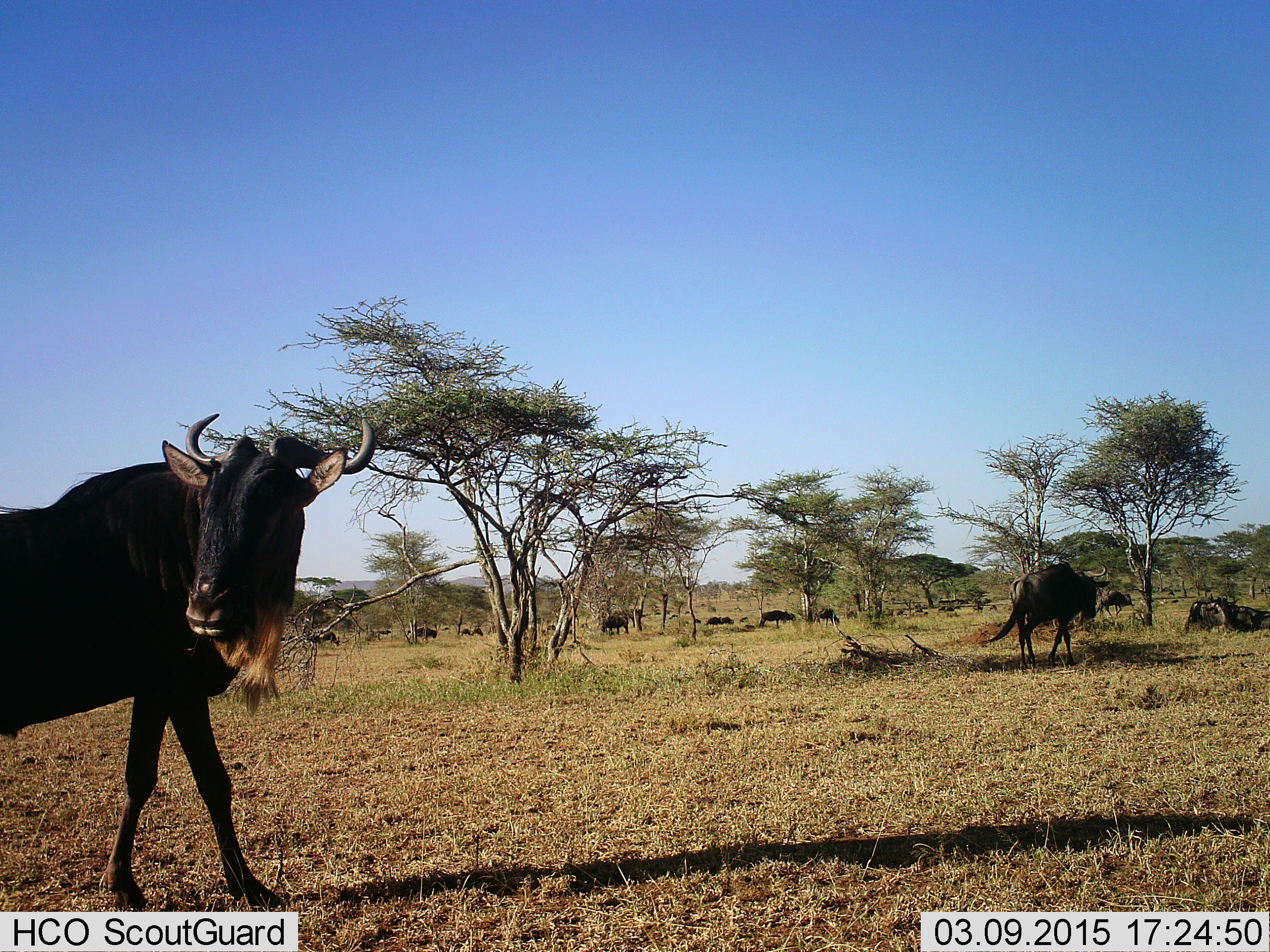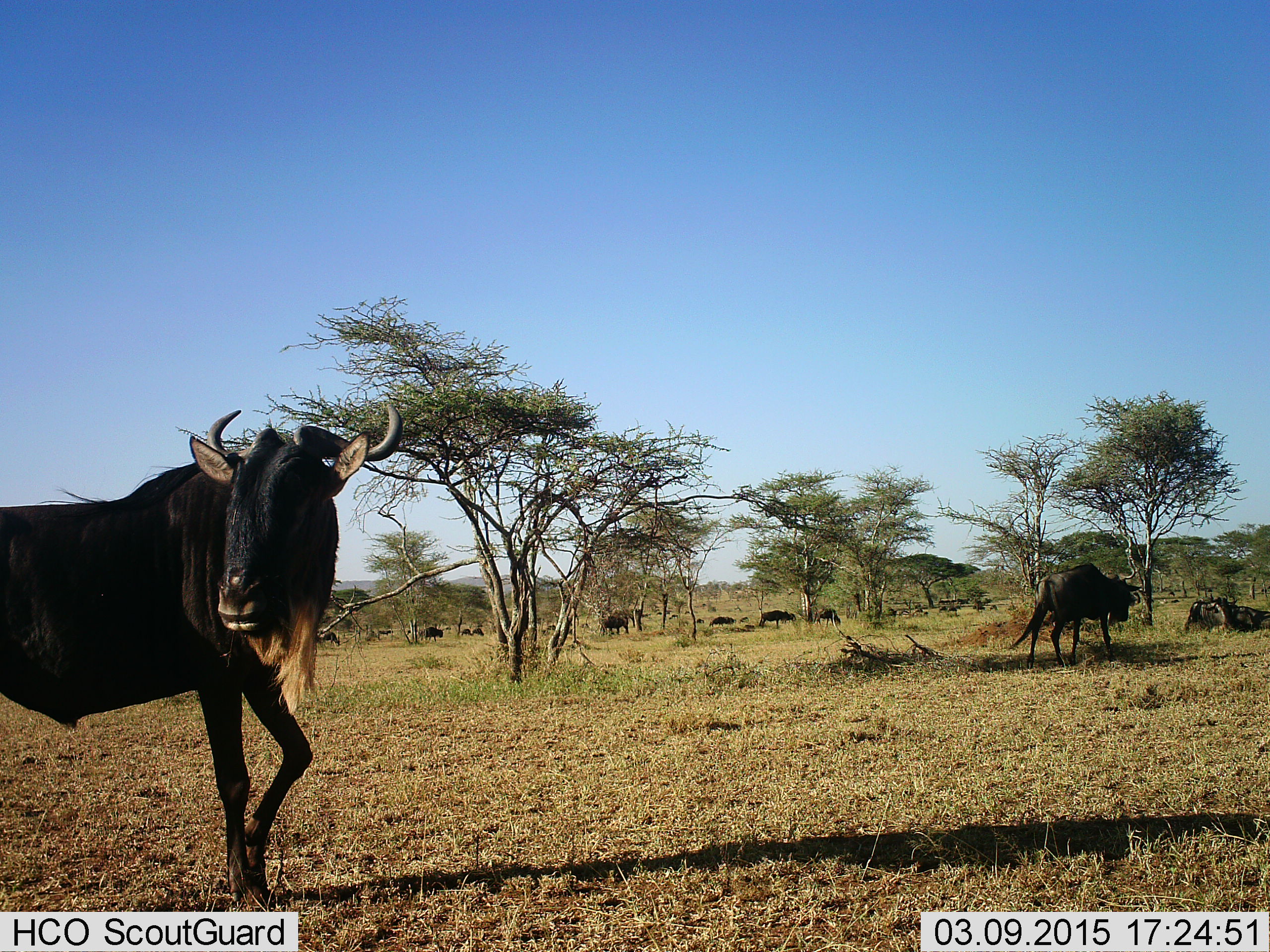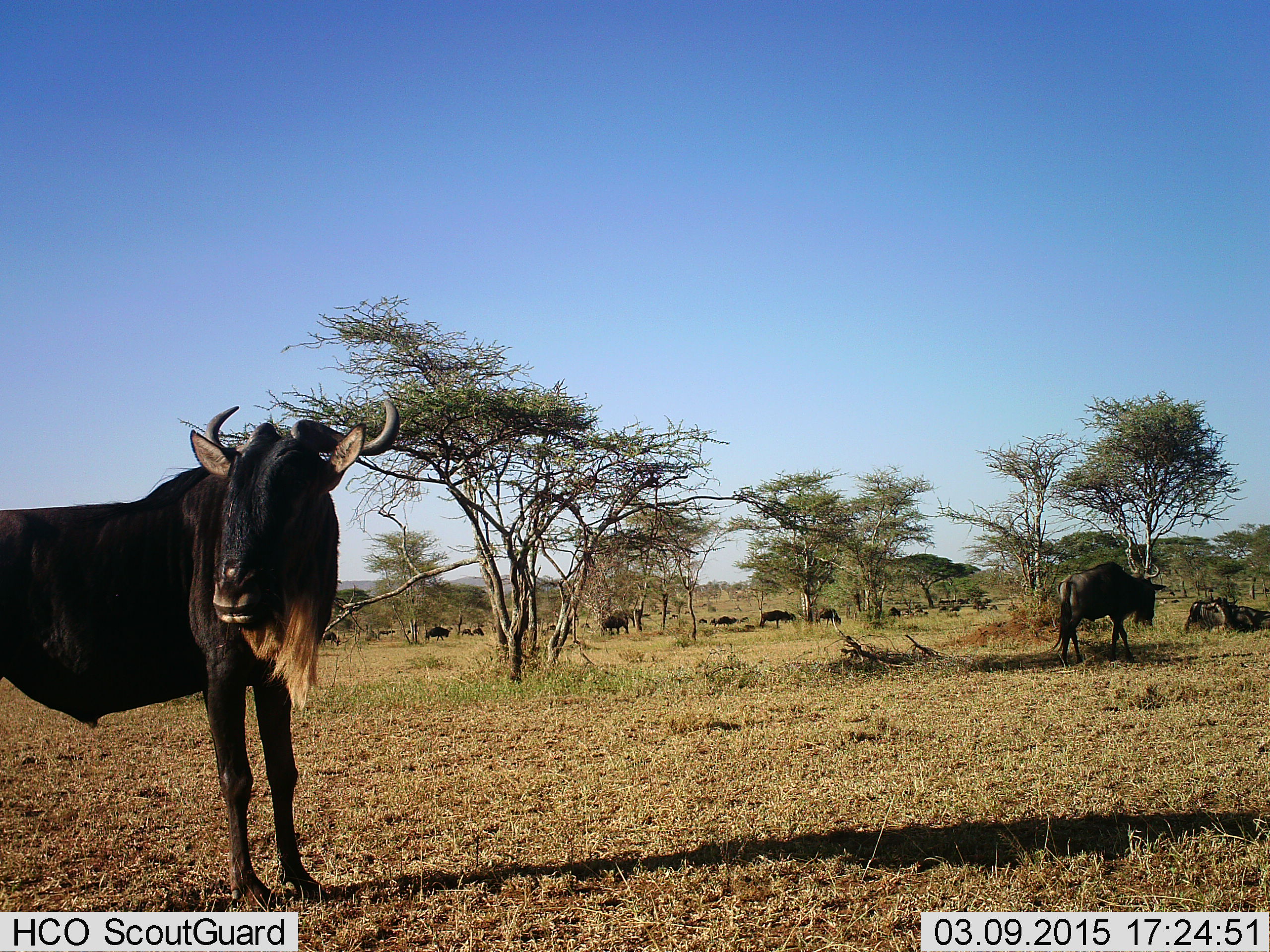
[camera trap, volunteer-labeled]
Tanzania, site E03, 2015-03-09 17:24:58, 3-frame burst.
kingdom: Animalia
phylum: Chordata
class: Mammalia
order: Artiodactyla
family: Bovidae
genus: Connochaetes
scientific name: Connochaetes taurinus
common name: blue wildebeest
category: wildebeest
Wildebeest (blue wildebeest) (Connochaetes taurinus), count 11-50. Behavior (volunteer vote fractions): standing 80%, resting 20%, moving 90%, interacting 10%. Young present (vote fraction): 0%. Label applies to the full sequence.